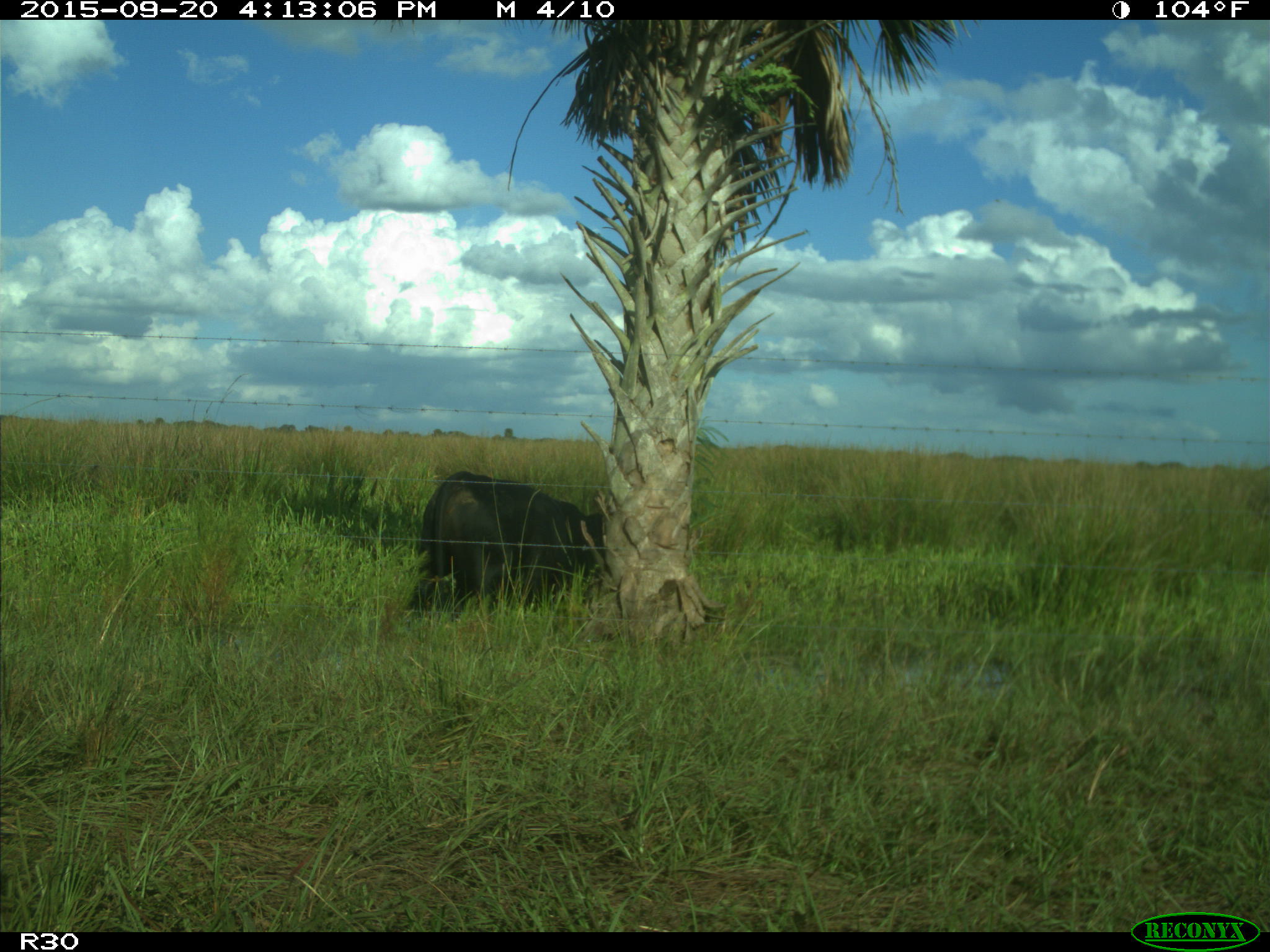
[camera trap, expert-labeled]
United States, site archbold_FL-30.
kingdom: Animalia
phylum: Chordata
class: Mammalia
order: Artiodactyla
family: Bovidae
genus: Bos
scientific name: Bos taurus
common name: domestic cow